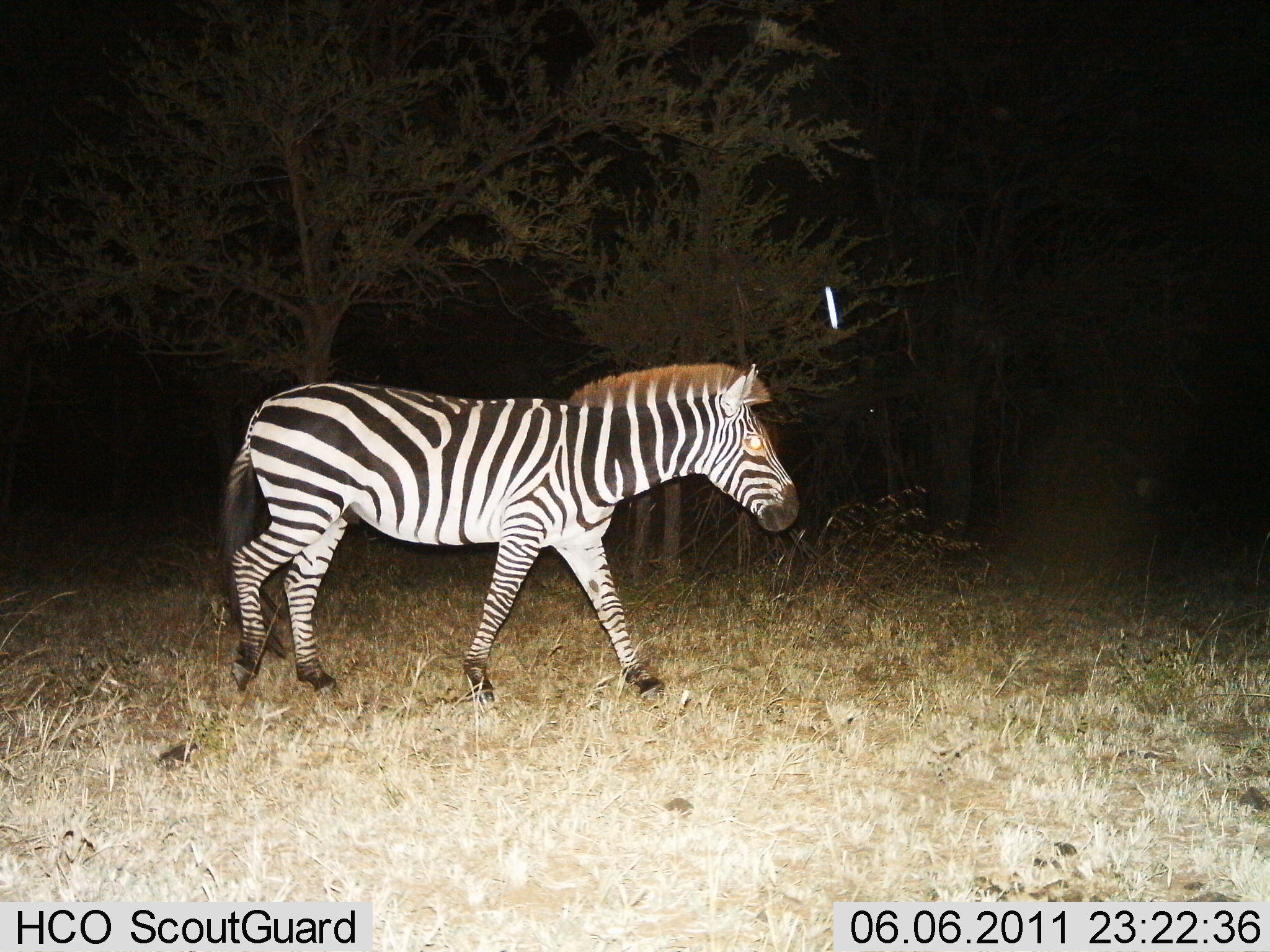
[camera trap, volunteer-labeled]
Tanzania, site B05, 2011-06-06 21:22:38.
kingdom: Animalia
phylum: Chordata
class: Mammalia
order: Perissodactyla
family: Equidae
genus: Equus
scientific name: Equus quagga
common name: plains zebra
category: zebra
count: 1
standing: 21%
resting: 0%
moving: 86%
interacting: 0%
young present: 0%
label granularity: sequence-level